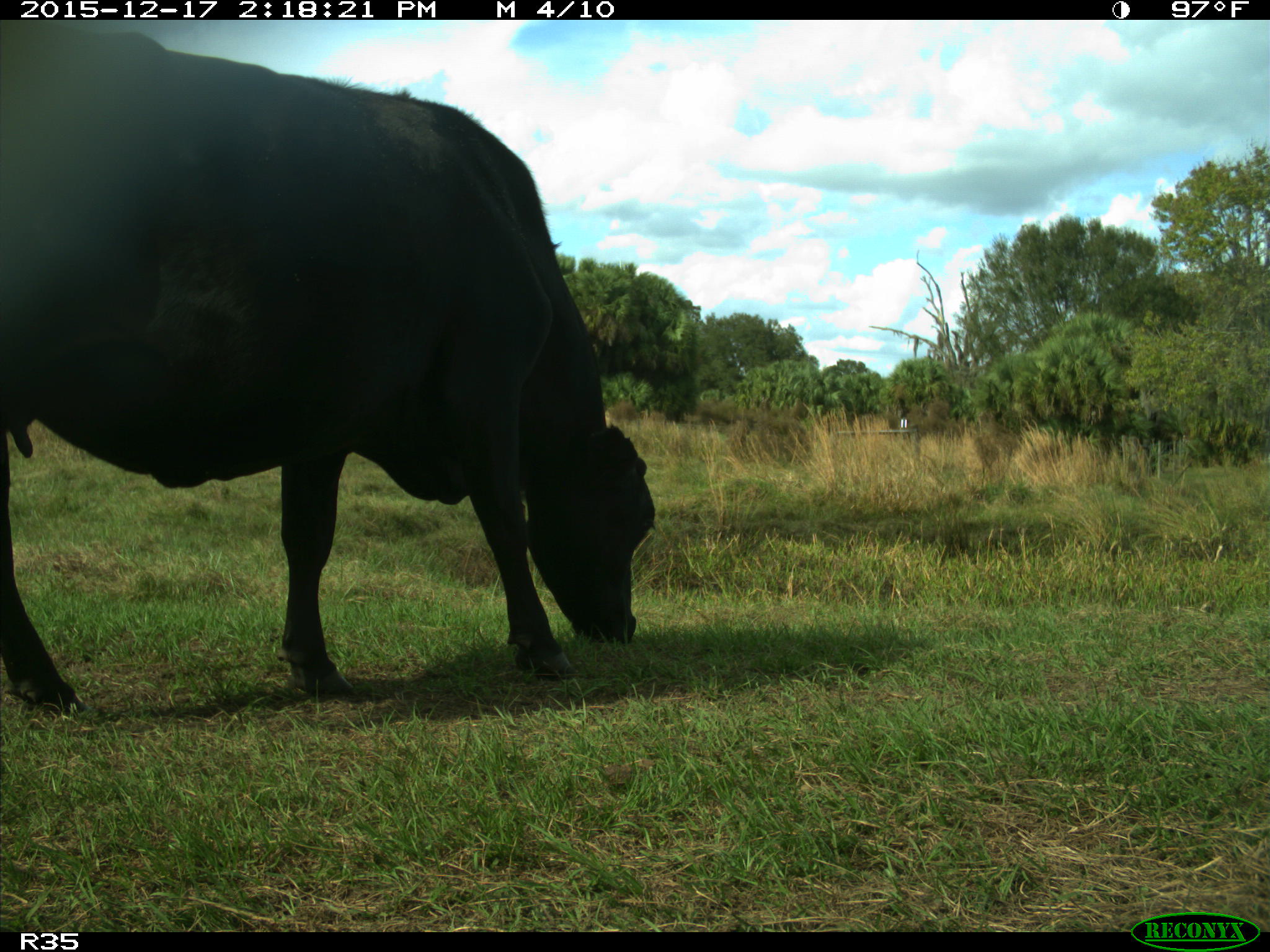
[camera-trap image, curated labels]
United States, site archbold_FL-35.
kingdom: Animalia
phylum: Chordata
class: Mammalia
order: Artiodactyla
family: Bovidae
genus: Bos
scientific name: Bos taurus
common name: domestic cow